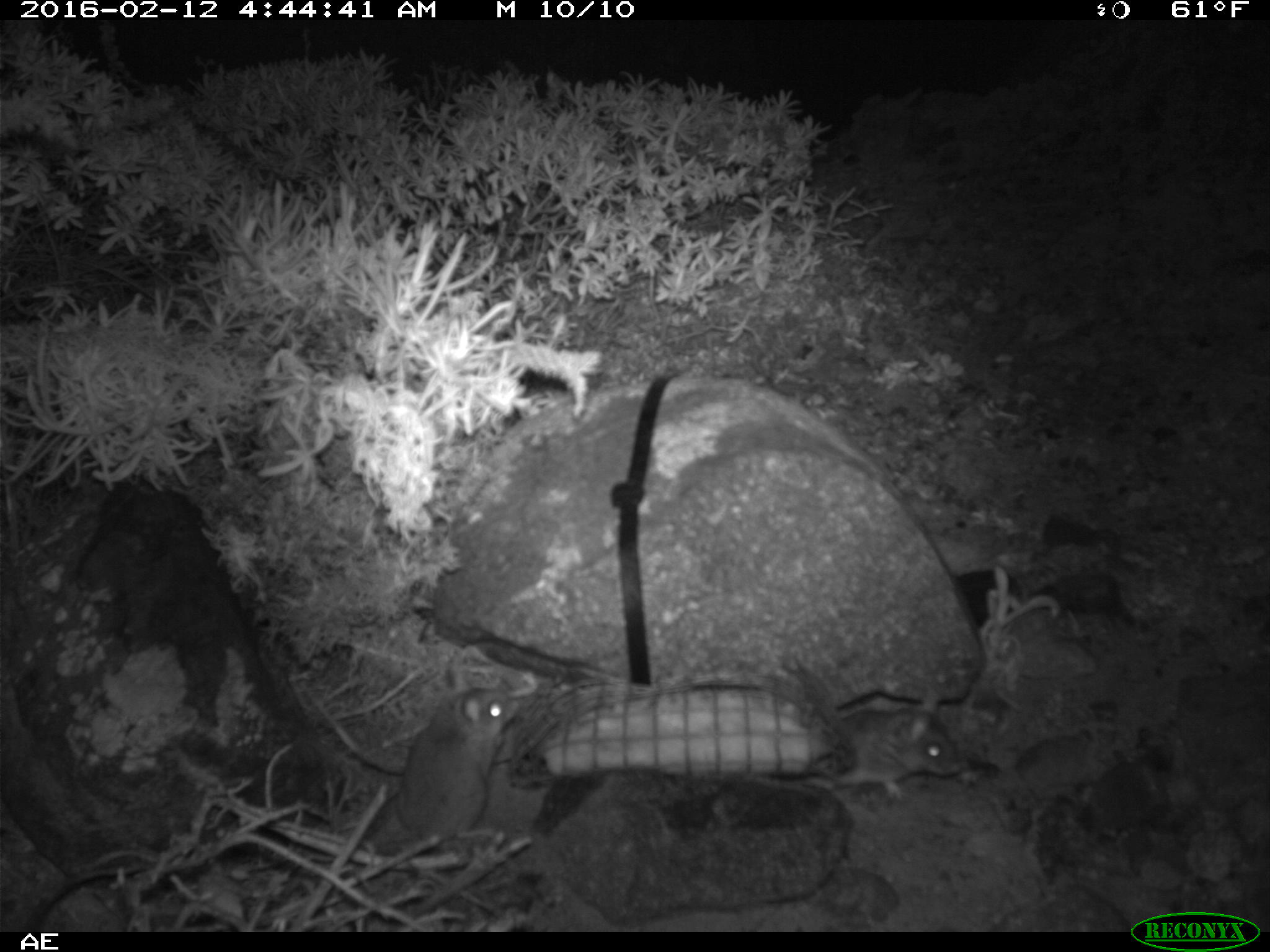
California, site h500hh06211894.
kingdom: Animalia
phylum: Chordata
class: Mammalia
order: Rodentia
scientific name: Rodentia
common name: rodent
Rodent (Rodentia).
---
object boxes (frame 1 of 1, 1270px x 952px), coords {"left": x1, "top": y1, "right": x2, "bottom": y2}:
rodent: {"left": 391, "top": 685, "right": 522, "bottom": 857}; {"left": 803, "top": 688, "right": 958, "bottom": 793}